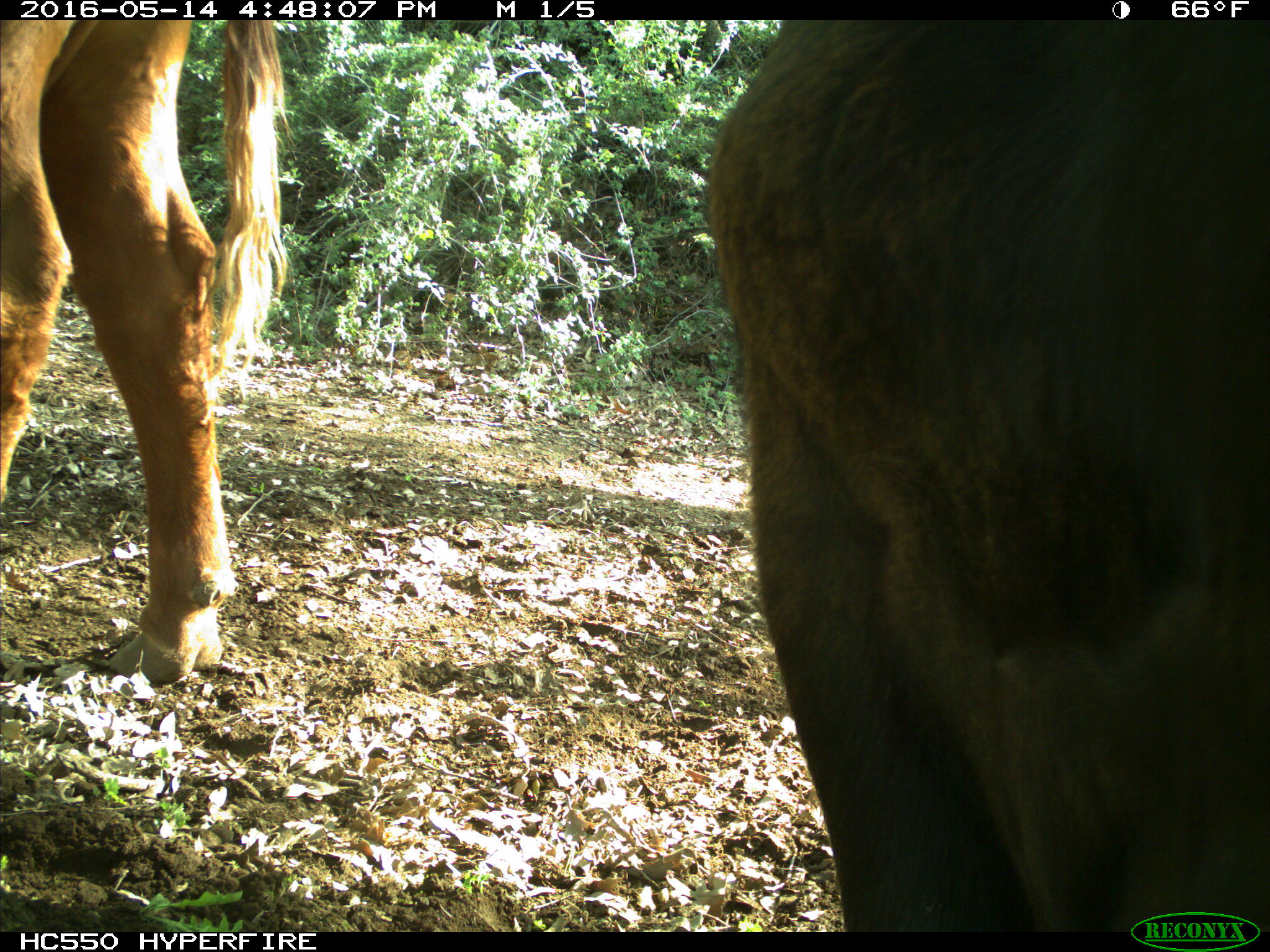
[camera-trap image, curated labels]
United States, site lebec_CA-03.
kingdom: Animalia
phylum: Chordata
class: Mammalia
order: Artiodactyla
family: Bovidae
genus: Bos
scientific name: Bos taurus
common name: domestic cow